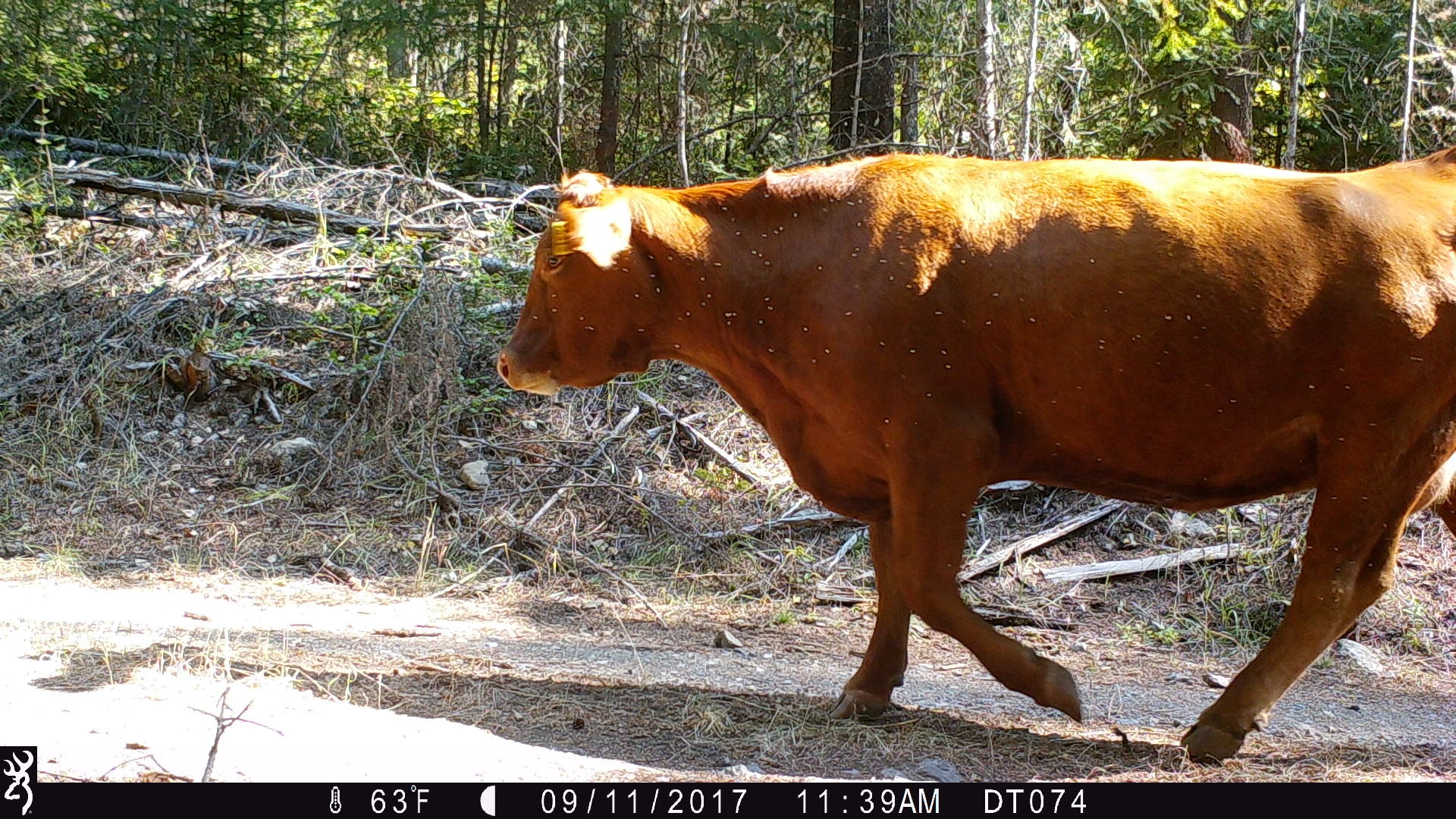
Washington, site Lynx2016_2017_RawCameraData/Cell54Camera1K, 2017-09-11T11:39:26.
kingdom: Animalia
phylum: Chordata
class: Mammalia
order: Artiodactyla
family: Bovidae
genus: Bos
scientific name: Bos taurus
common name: domestic cattle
Domestic cattle (Bos taurus). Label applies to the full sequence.